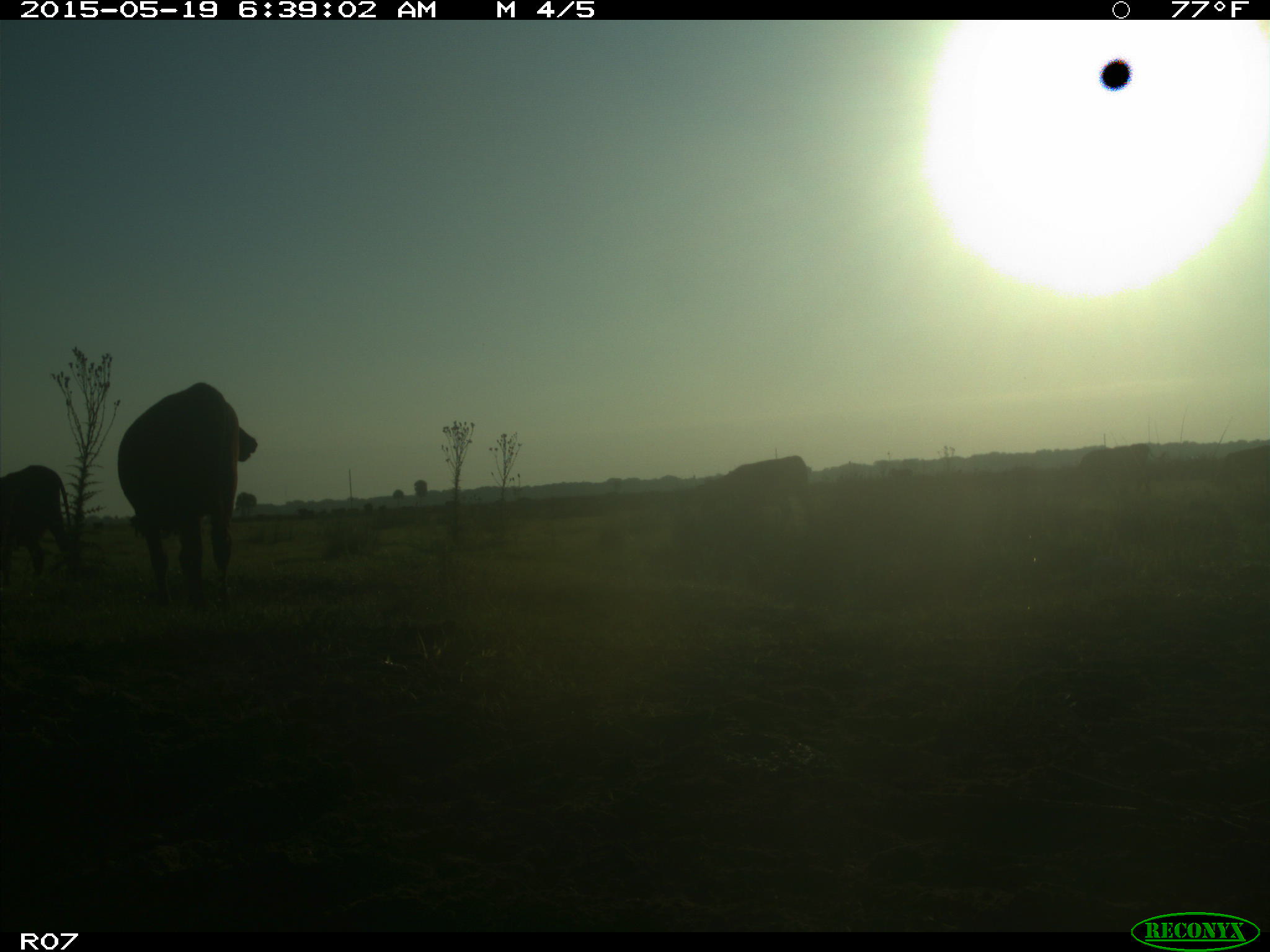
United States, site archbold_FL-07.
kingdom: Animalia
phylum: Chordata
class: Mammalia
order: Artiodactyla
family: Bovidae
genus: Bos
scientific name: Bos taurus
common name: domestic cow